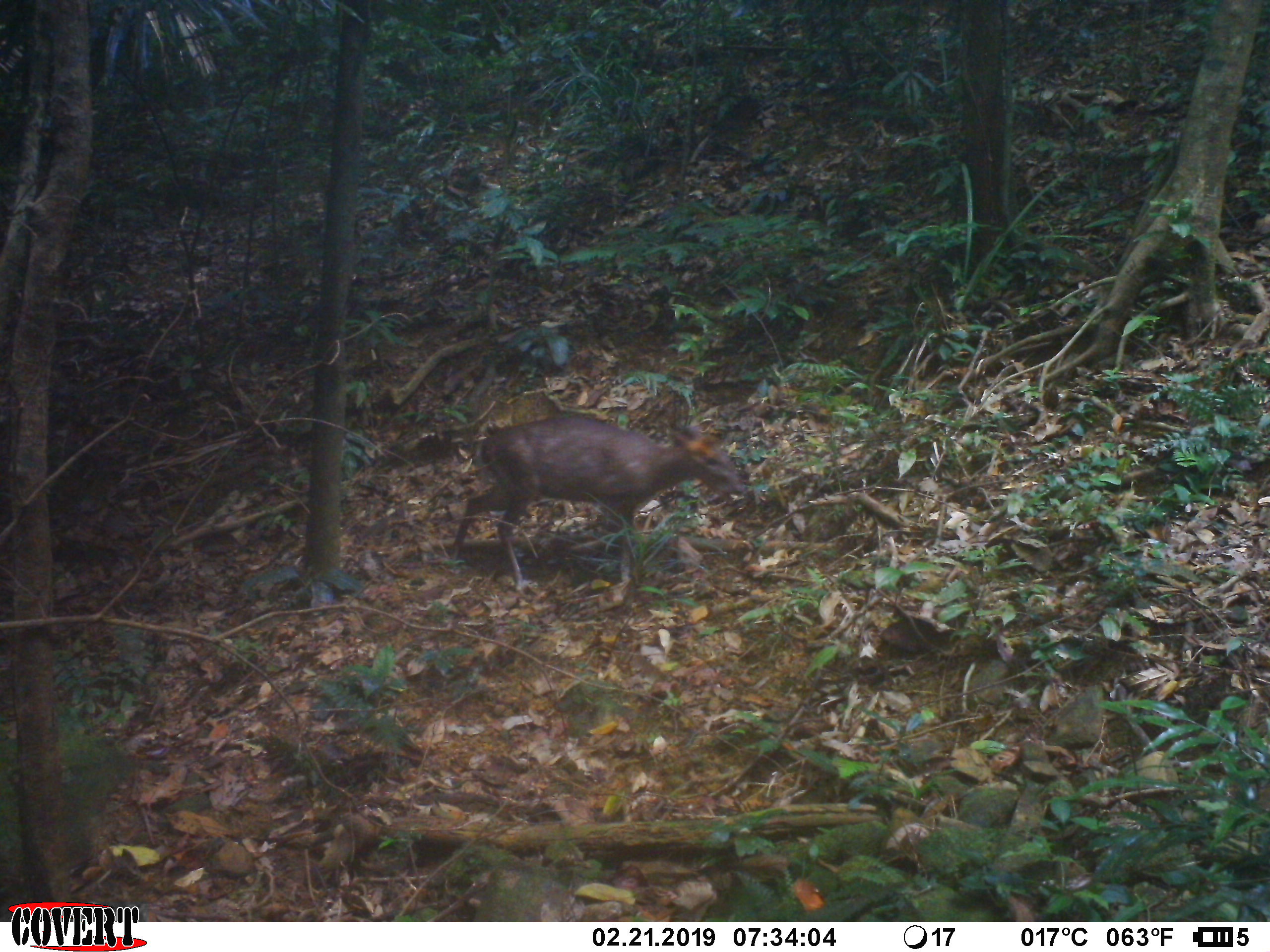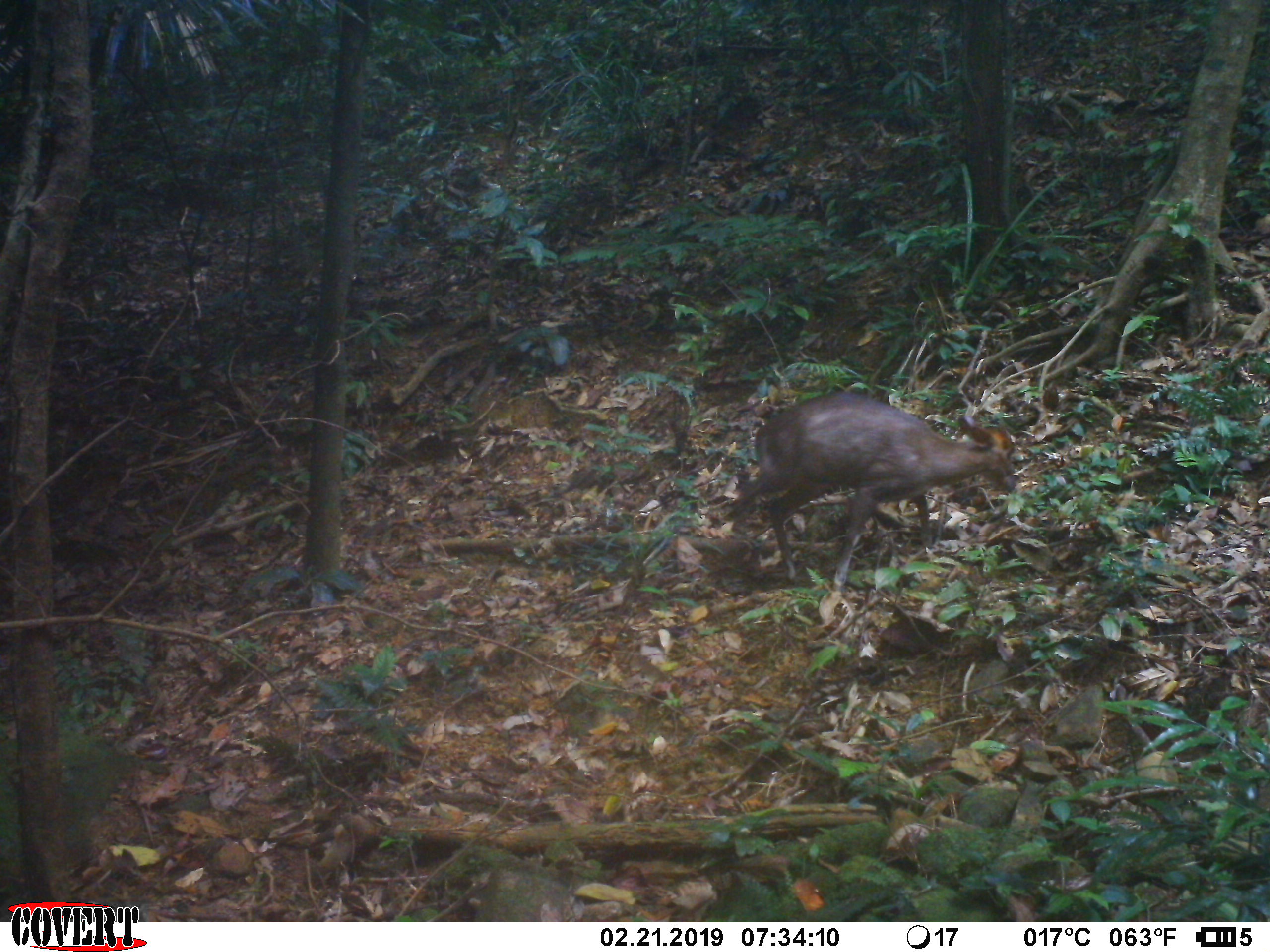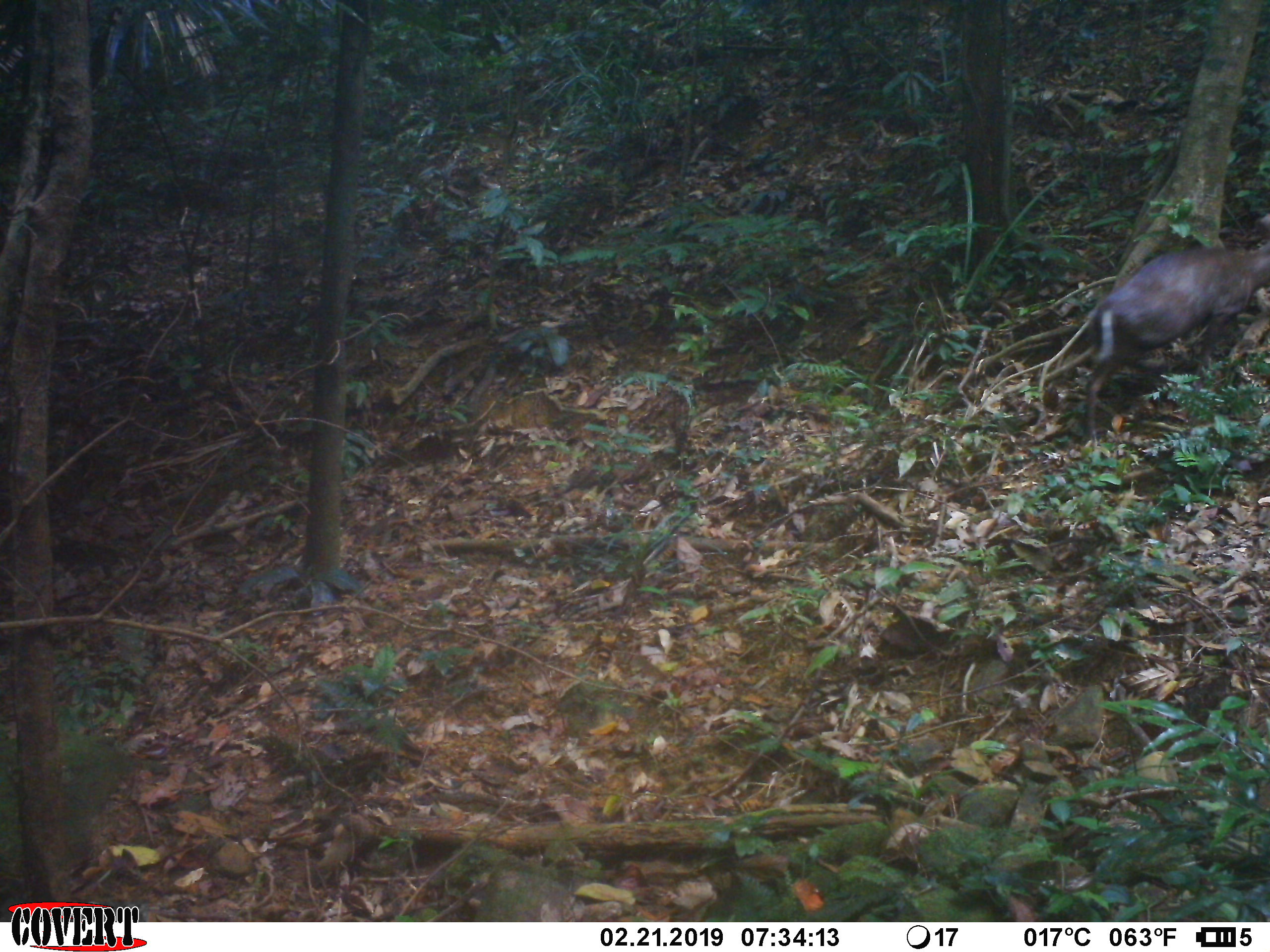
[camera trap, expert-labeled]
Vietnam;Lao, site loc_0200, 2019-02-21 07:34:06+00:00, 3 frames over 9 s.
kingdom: Animalia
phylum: Chordata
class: Mammalia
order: Artiodactyla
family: Cervidae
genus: Muntiacus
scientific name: Muntiacus rooseveltorum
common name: roosevelt's muntjac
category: roosevelts muntjac group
Roosevelts muntjac group (roosevelt's muntjac) (Muntiacus rooseveltorum). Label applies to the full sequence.